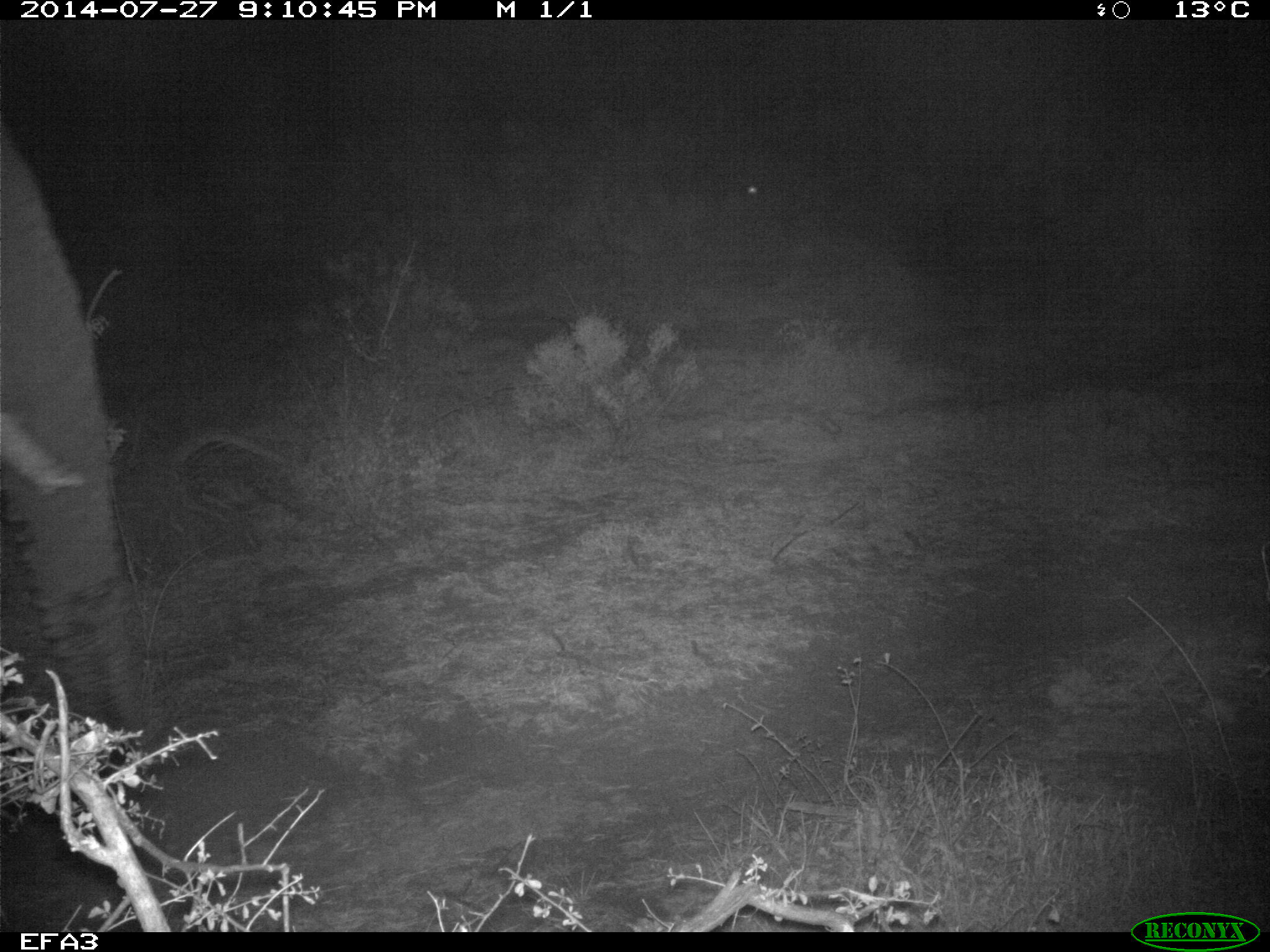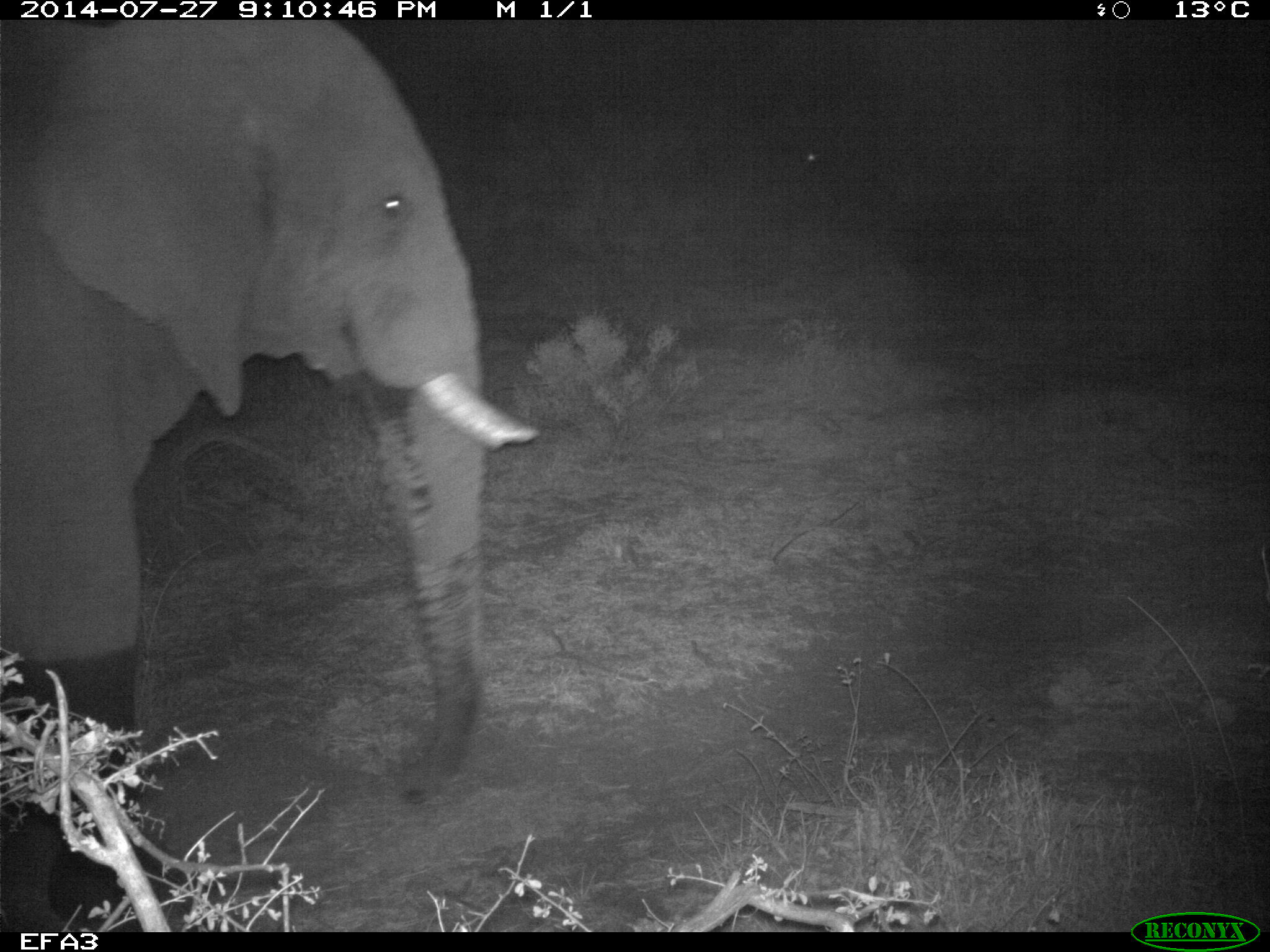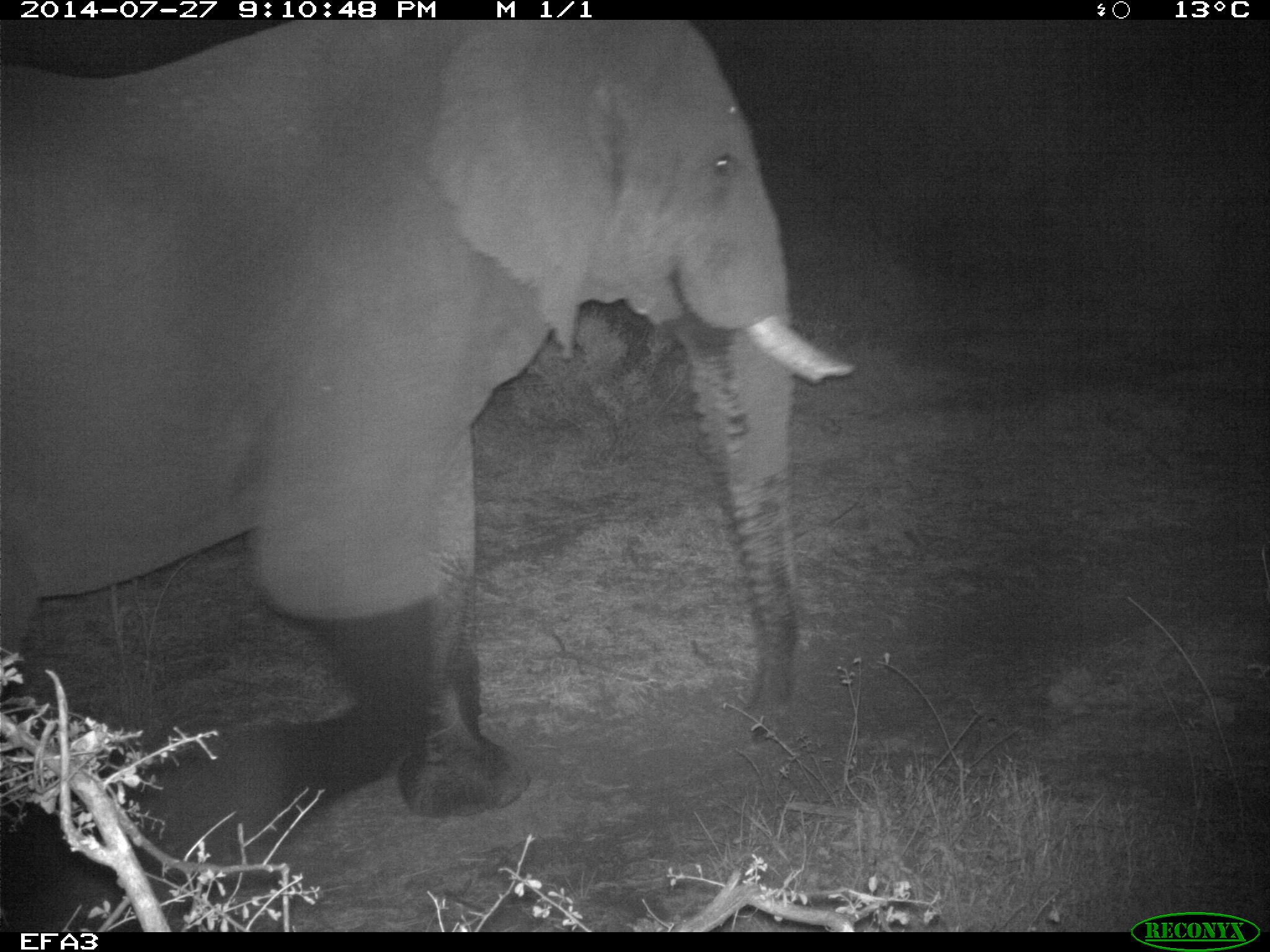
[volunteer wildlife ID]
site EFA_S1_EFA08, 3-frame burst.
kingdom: Animalia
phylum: Chordata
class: Mammalia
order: Proboscidea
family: Elephantidae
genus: Loxodonta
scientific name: Loxodonta africana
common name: african bush elephant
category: elephant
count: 1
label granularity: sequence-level